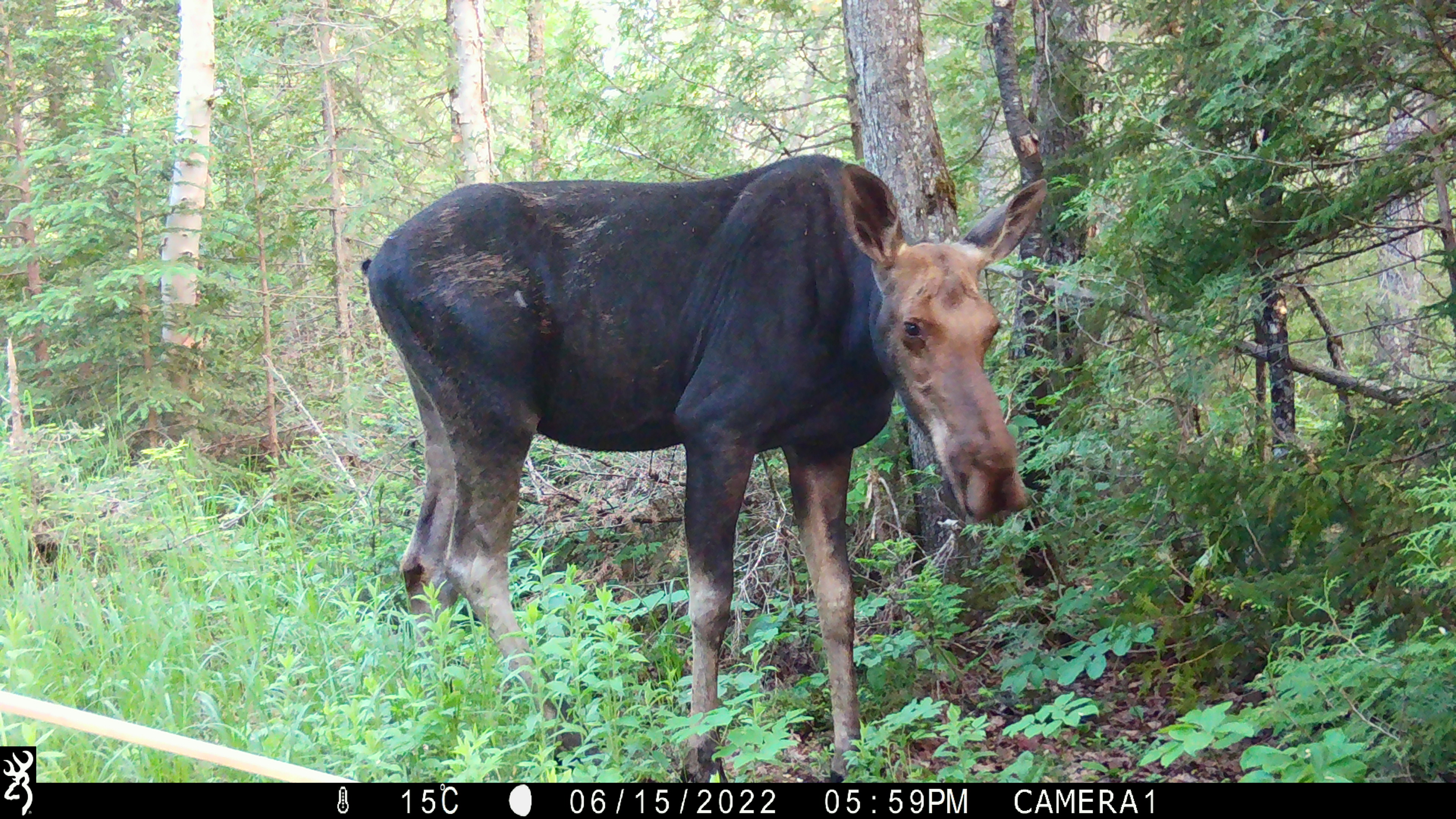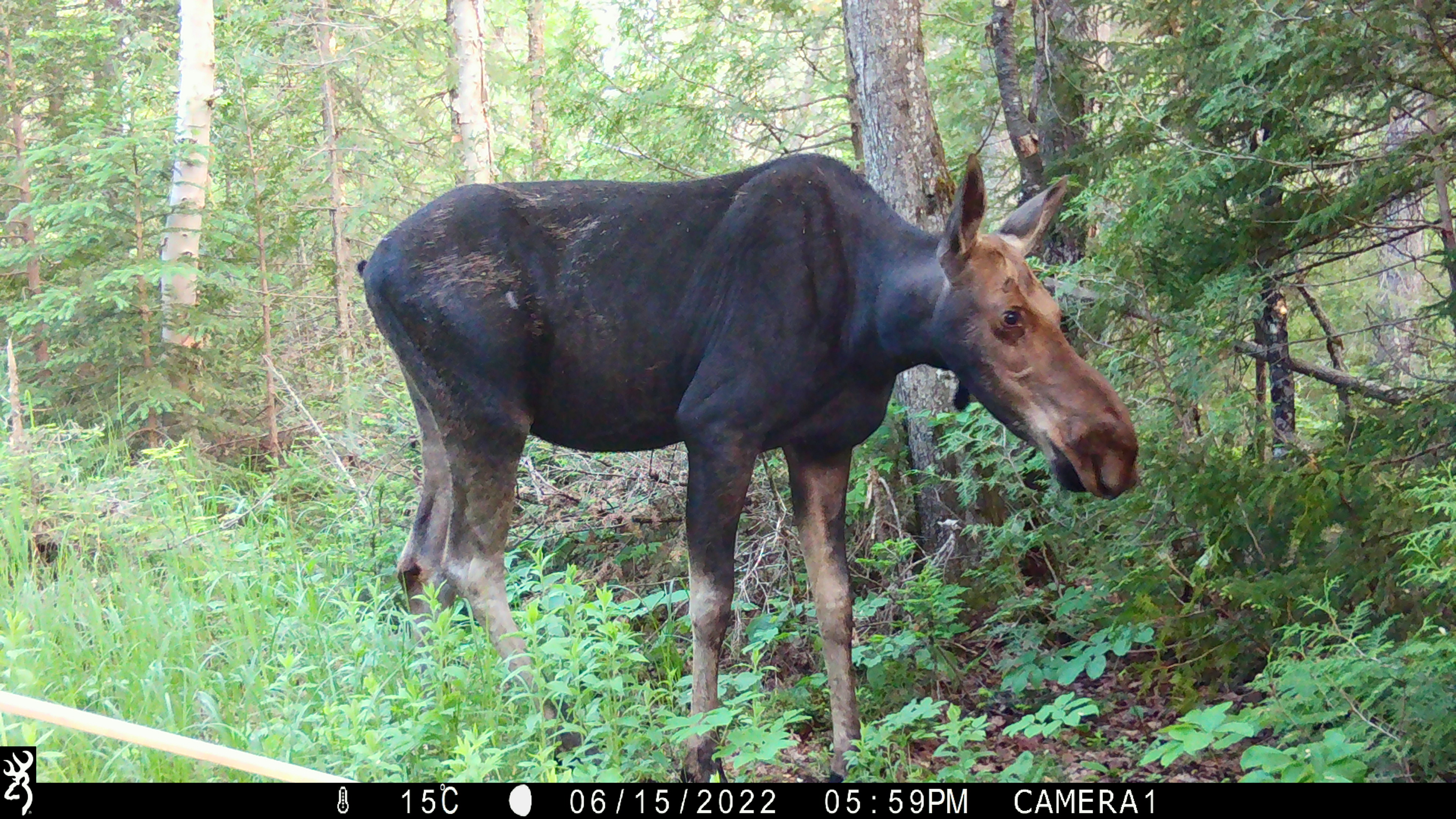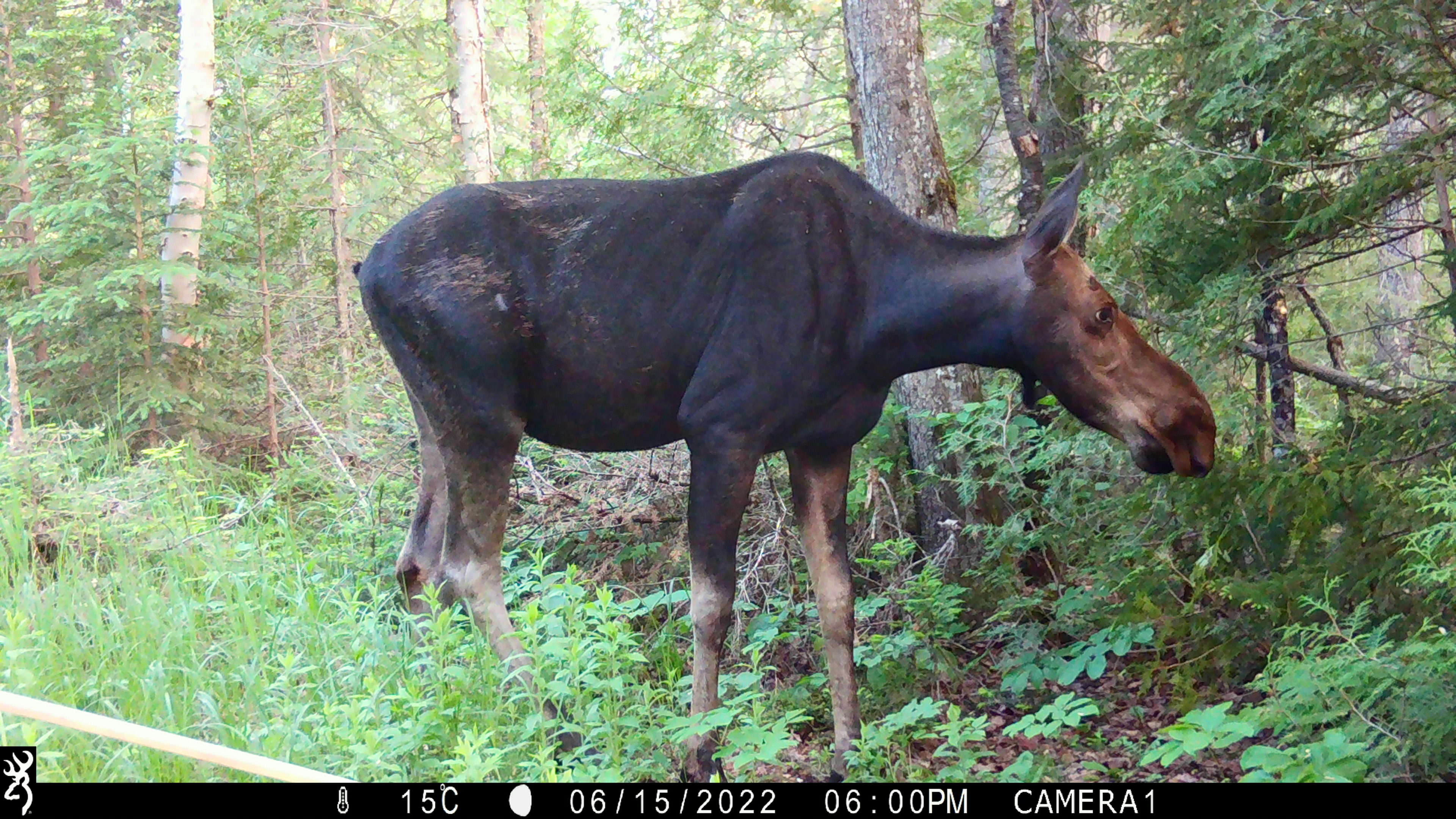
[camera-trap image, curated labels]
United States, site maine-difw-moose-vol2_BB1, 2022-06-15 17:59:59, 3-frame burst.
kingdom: Animalia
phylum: Chordata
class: Mammalia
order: Artiodactyla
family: Cervidae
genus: Alces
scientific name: Alces alces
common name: moose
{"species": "moose (Alces alces)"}